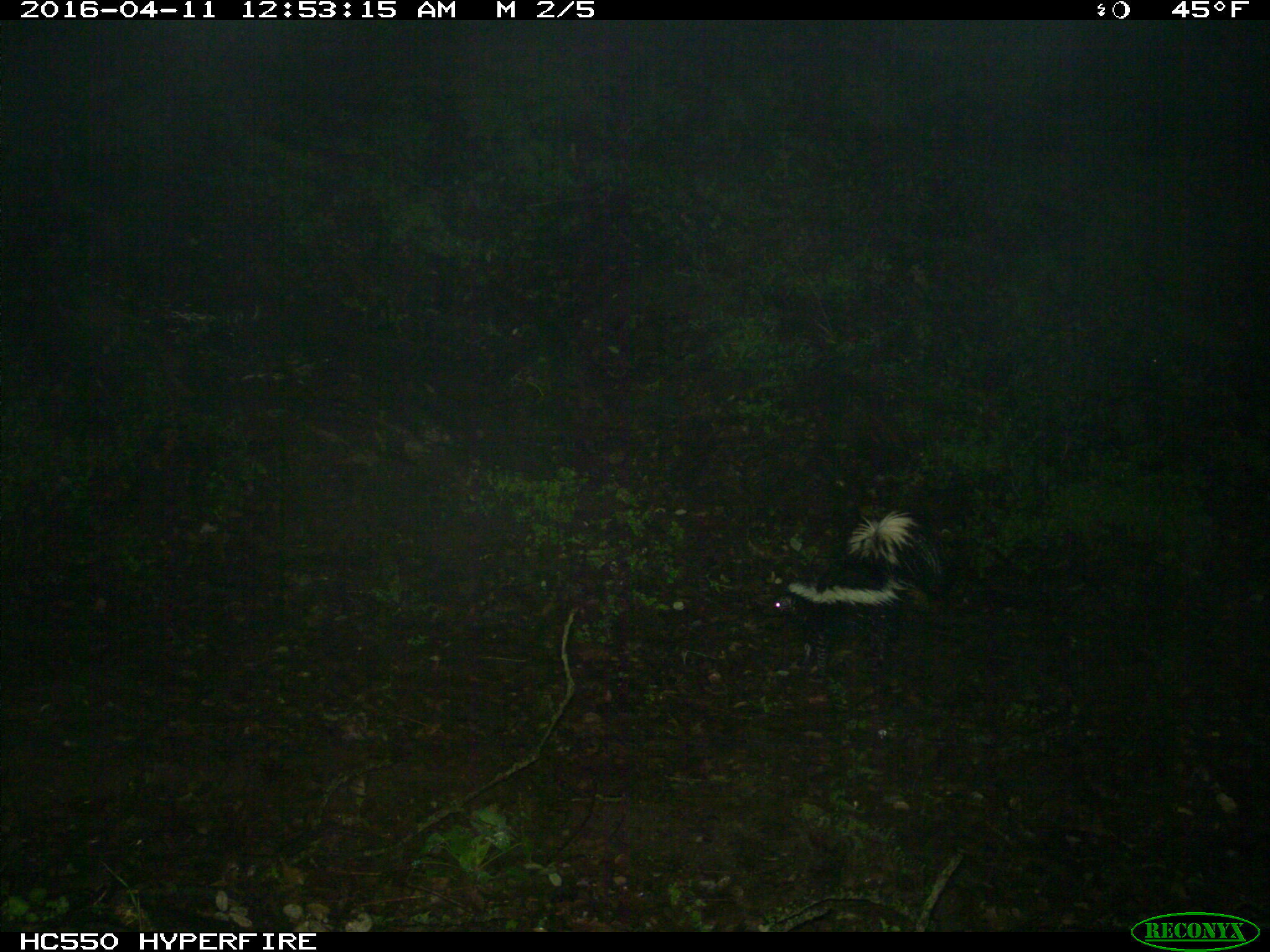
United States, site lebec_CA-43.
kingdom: Animalia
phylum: Chordata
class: Mammalia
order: Carnivora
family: Mephitidae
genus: Mephitis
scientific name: Mephitis mephitis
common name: striped skunk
Mephitis mephitis (striped skunk).